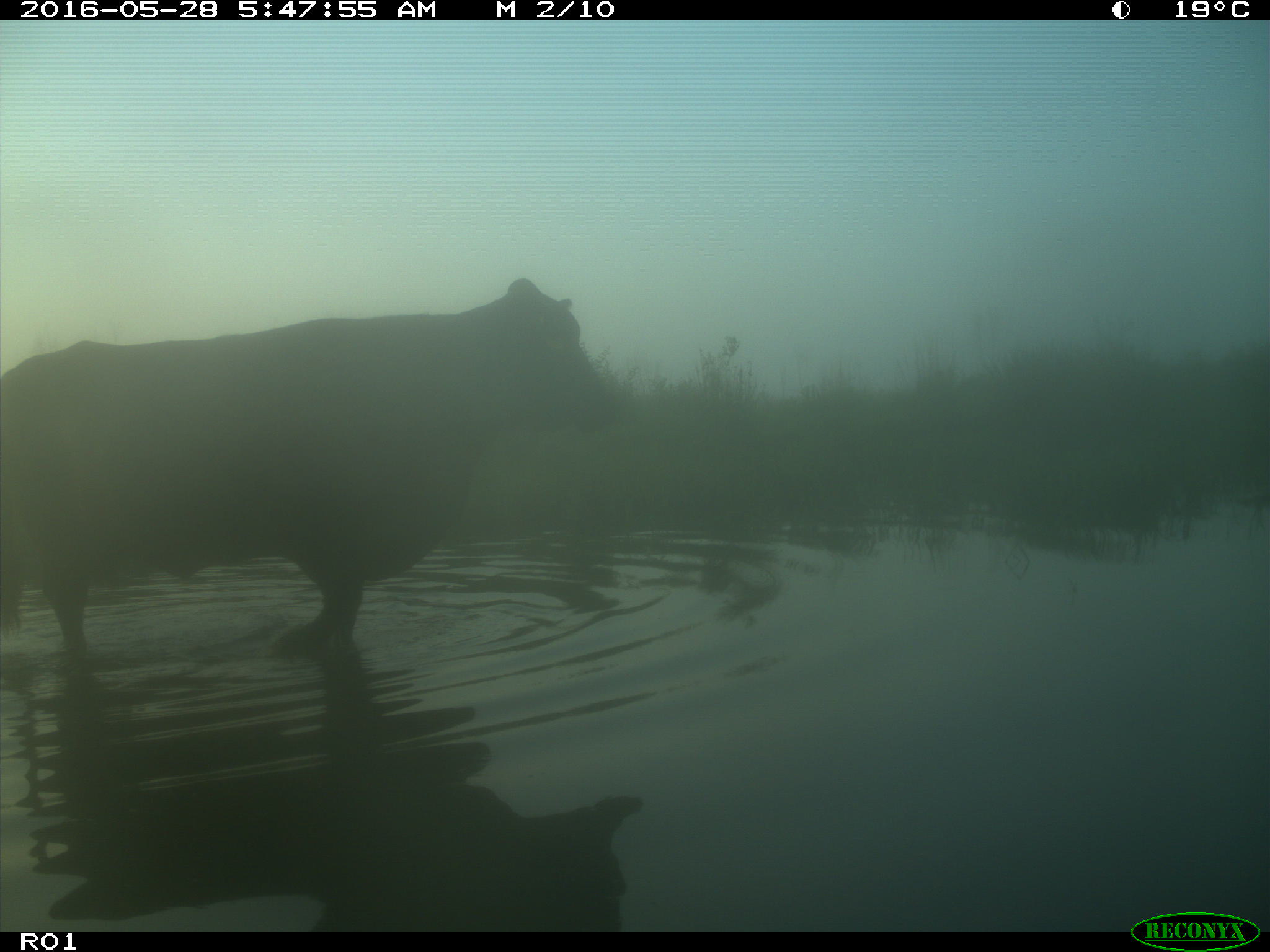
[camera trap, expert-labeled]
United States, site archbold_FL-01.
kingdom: Animalia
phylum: Chordata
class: Mammalia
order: Artiodactyla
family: Bovidae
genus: Bos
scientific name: Bos taurus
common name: domestic cow